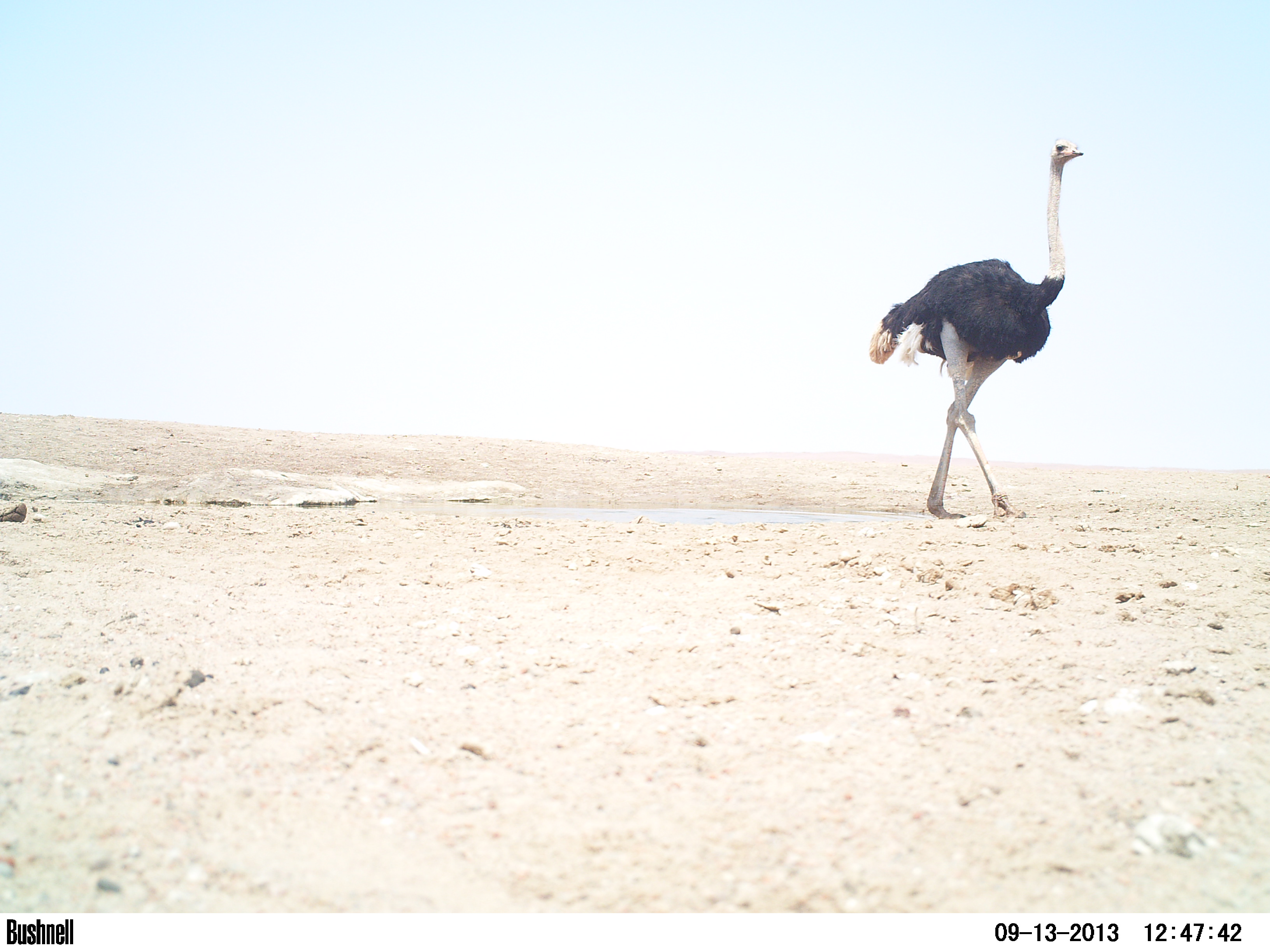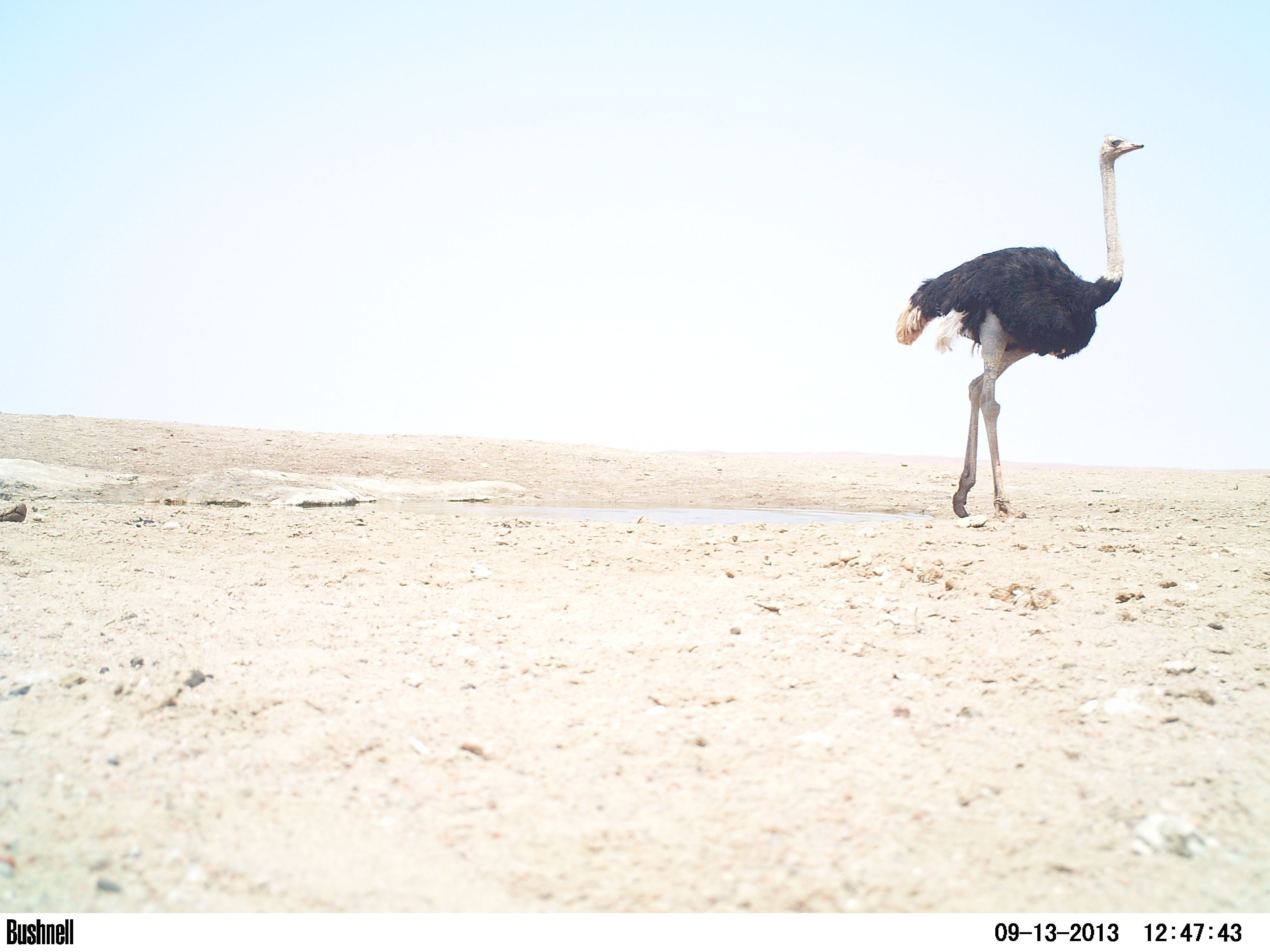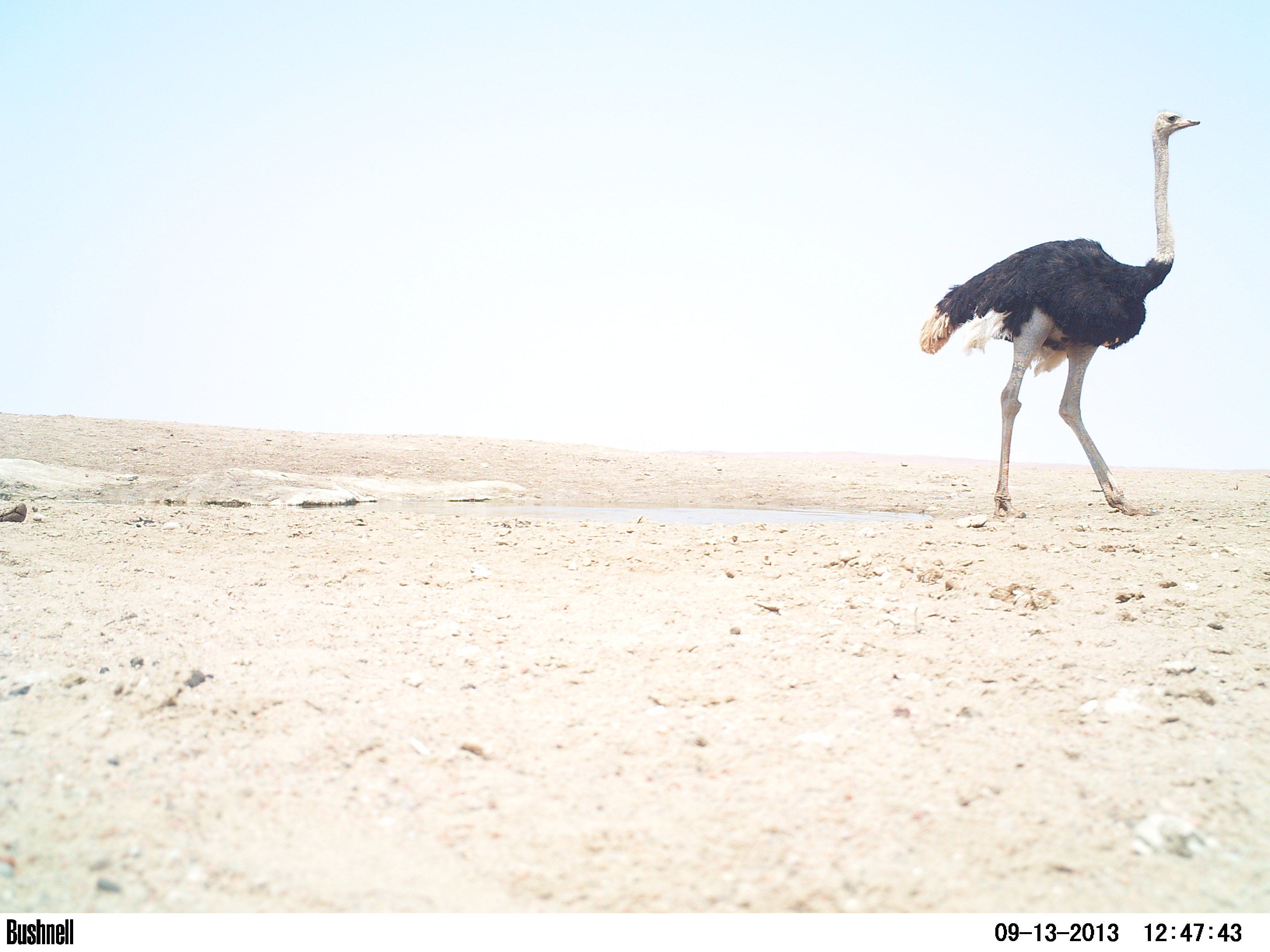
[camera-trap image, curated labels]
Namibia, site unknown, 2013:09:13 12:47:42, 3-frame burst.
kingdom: Animalia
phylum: Chordata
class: Aves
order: Struthioniformes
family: Struthionidae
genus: Struthio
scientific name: Struthio camelus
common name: common ostrich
Struthio camelus (common ostrich).